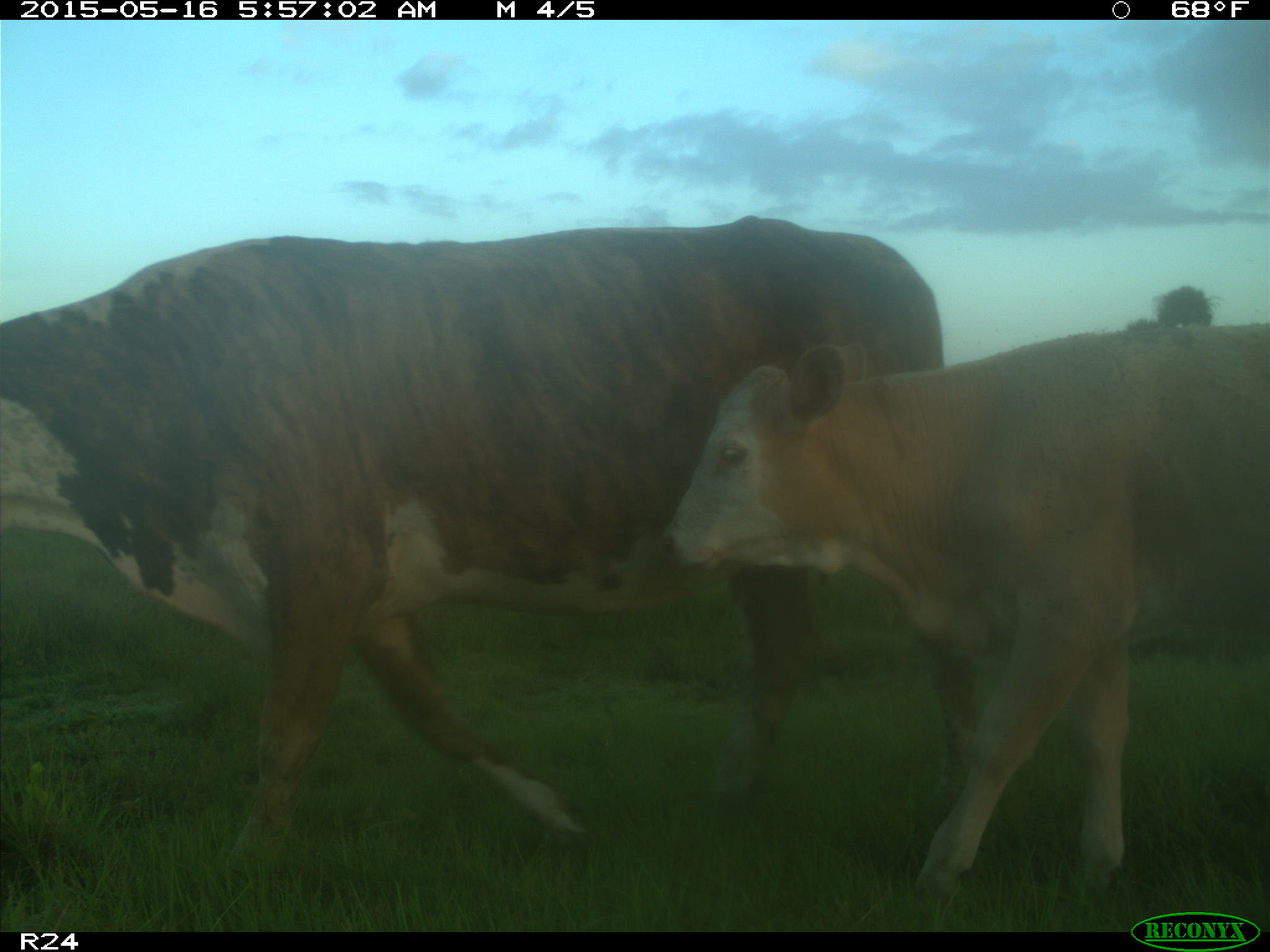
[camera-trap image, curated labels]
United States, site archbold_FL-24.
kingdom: Animalia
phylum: Chordata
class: Mammalia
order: Artiodactyla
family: Bovidae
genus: Bos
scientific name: Bos taurus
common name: domestic cow